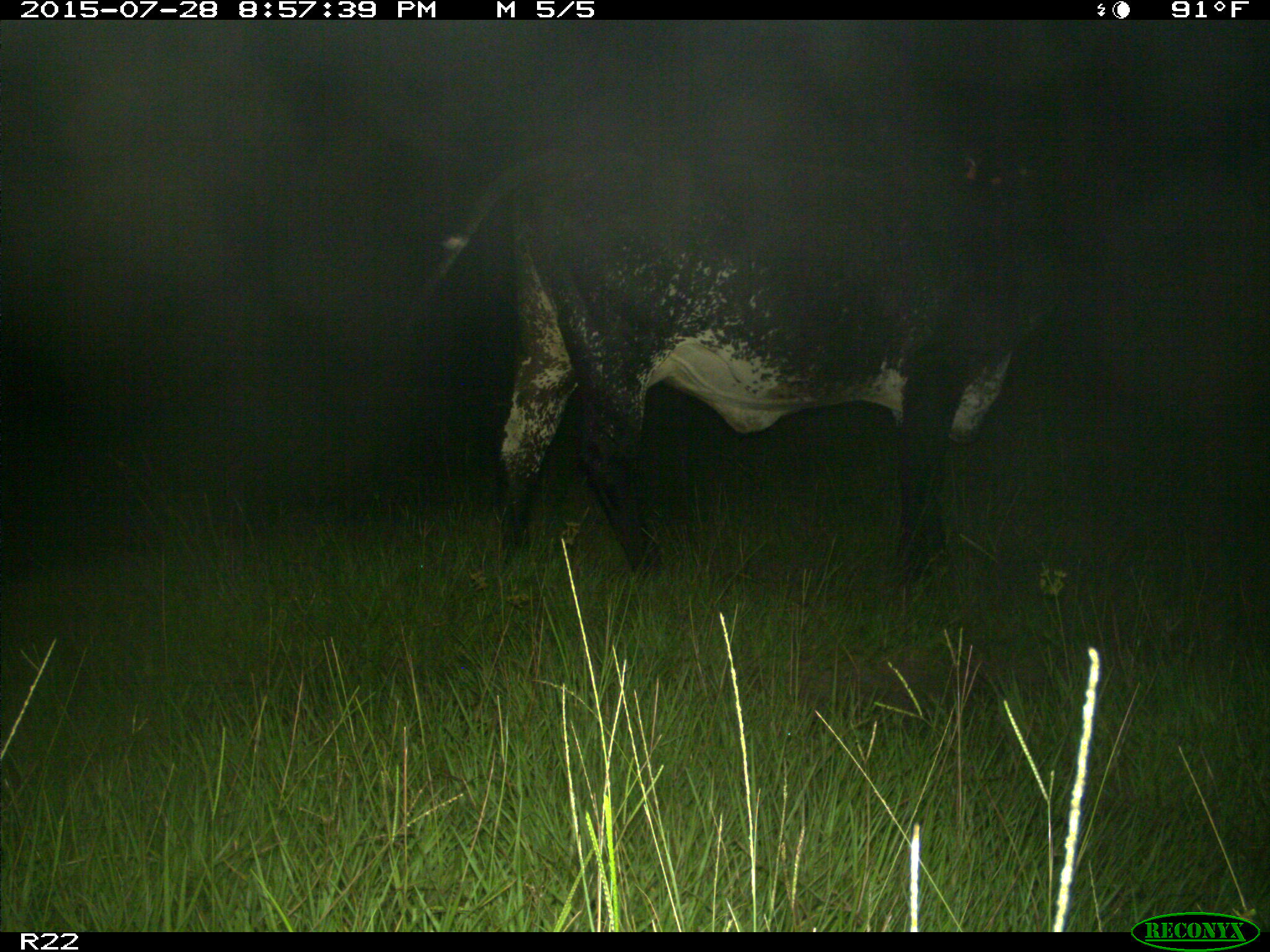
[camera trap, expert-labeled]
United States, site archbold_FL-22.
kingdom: Animalia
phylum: Chordata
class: Mammalia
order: Artiodactyla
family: Bovidae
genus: Bos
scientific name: Bos taurus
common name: domestic cow